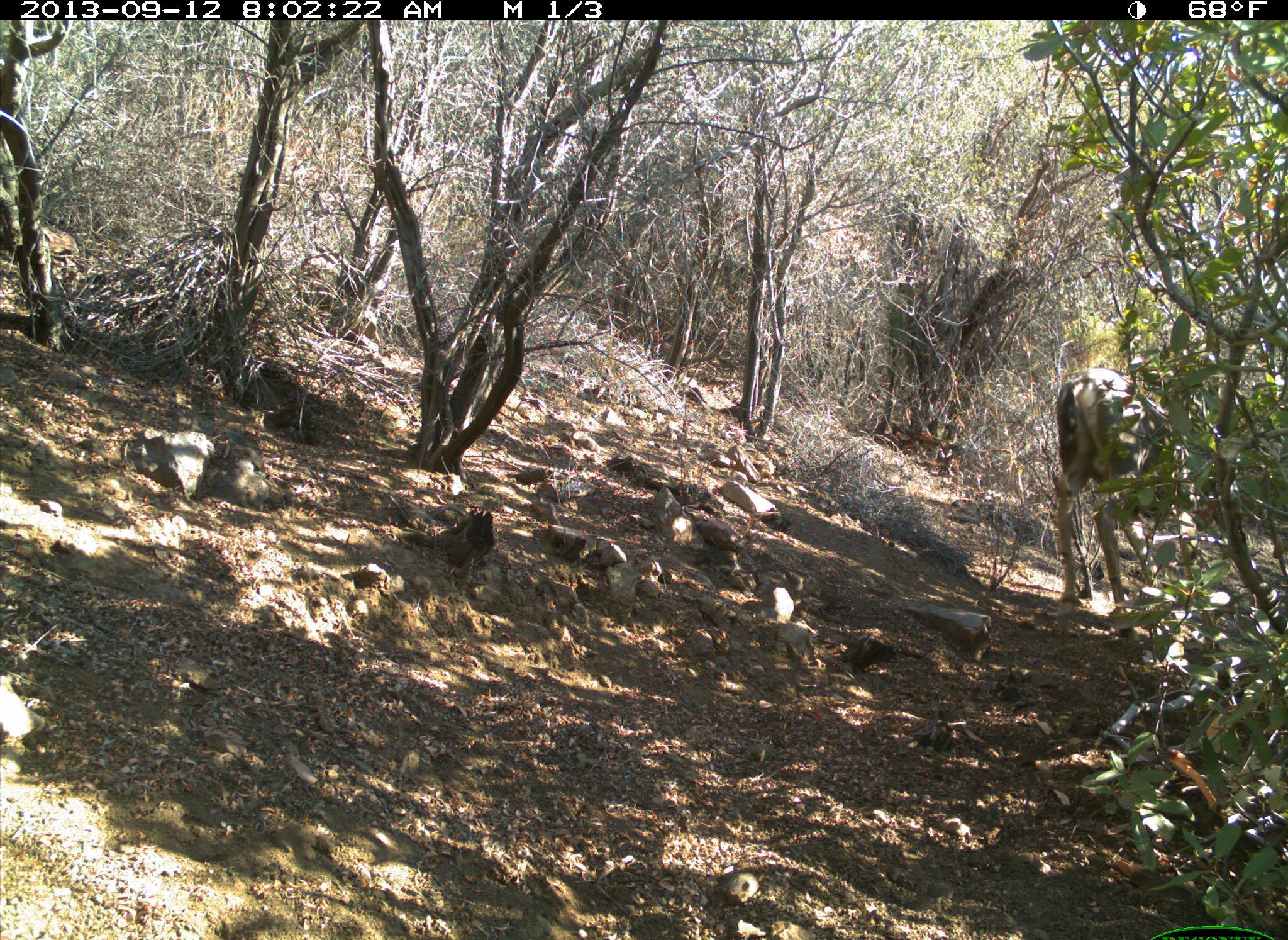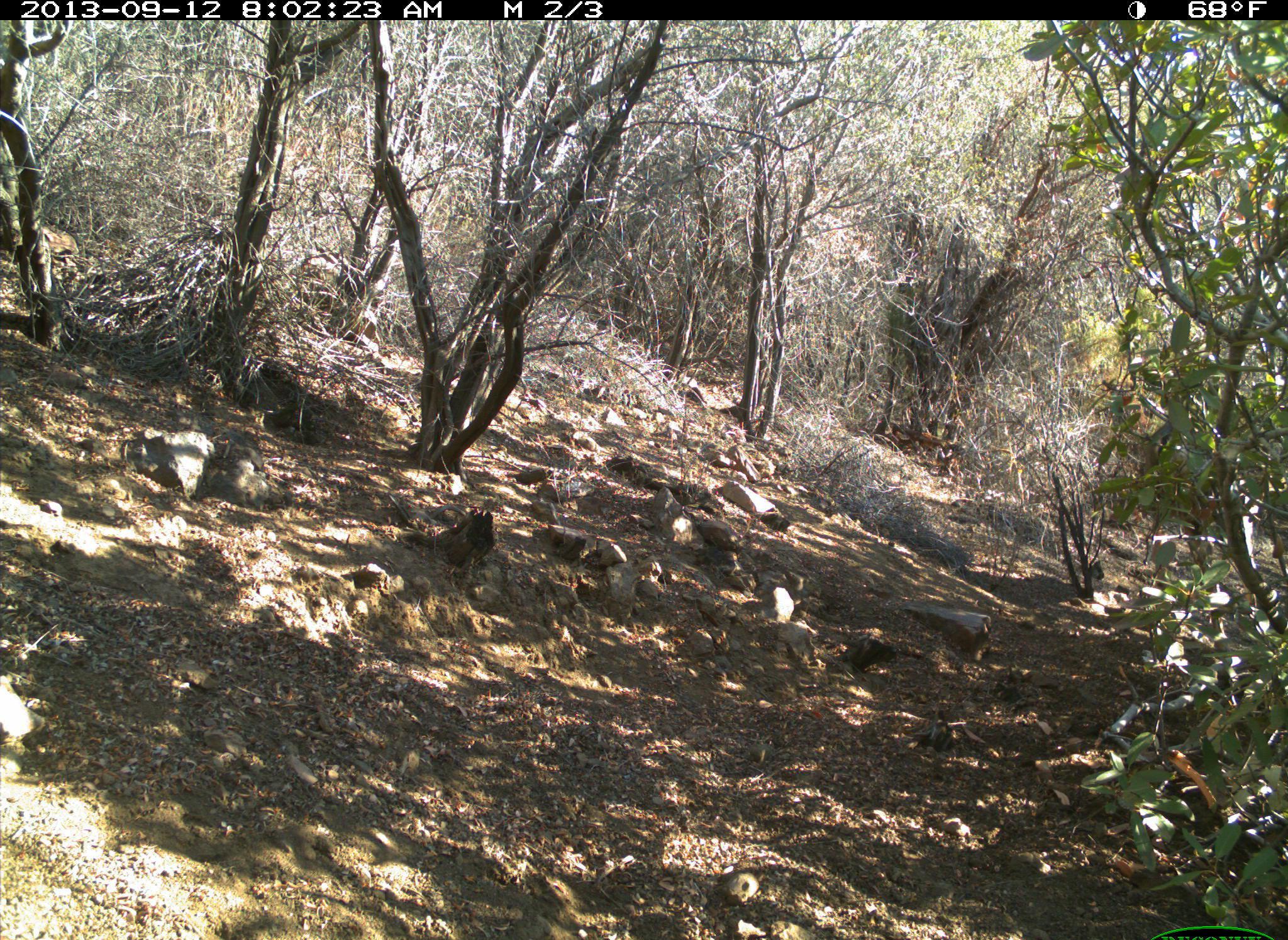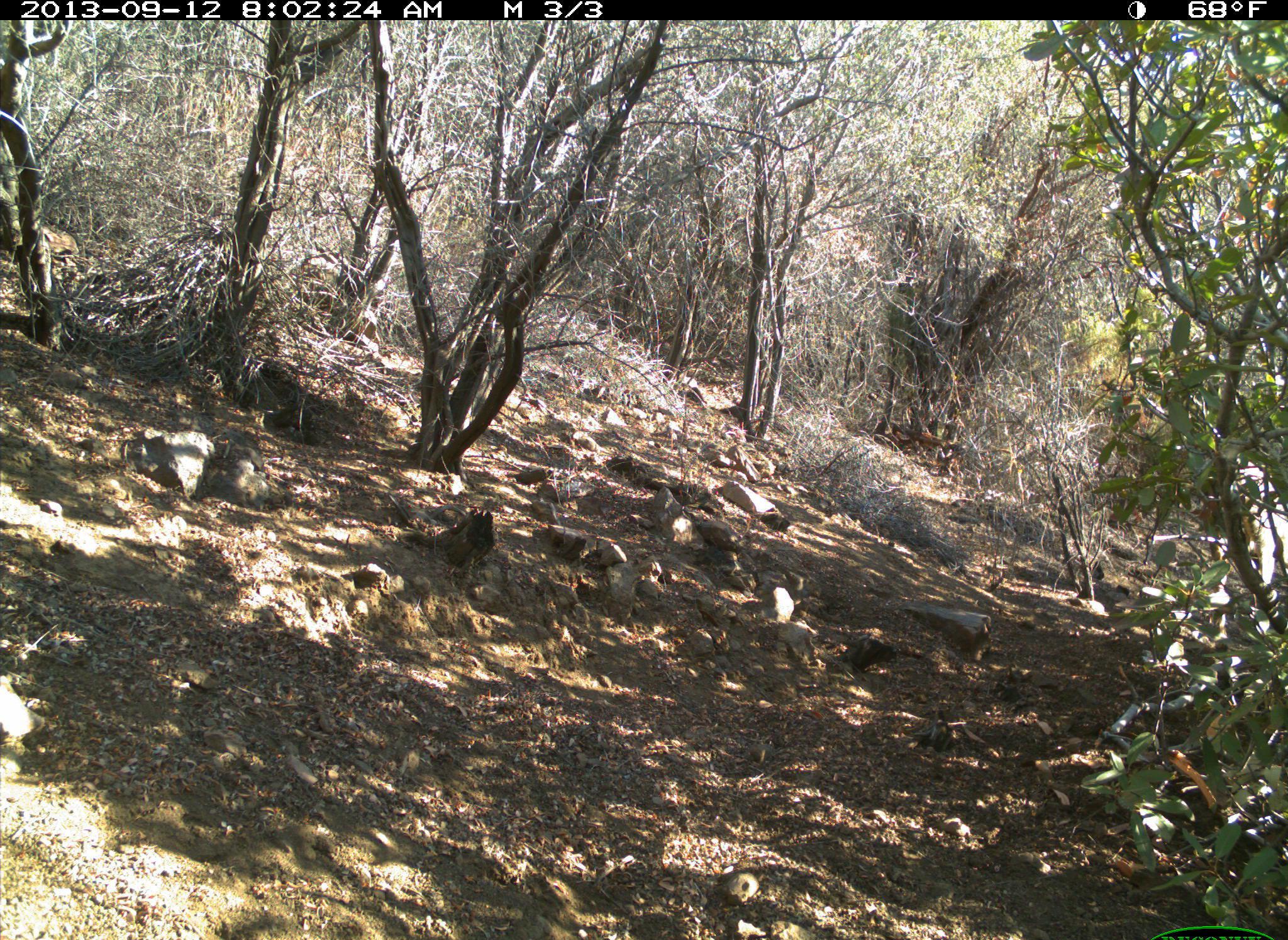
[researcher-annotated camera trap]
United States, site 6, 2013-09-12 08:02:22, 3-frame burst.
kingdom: Animalia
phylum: Chordata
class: Mammalia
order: Artiodactyla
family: Cervidae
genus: Odocoileus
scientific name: Odocoileus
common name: deer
Deer (Odocoileus).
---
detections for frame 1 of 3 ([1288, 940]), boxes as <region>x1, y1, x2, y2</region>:
deer: <region>1049, 365, 1186, 622</region>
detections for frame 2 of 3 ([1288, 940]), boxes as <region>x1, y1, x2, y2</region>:
deer: <region>1147, 436, 1269, 626</region>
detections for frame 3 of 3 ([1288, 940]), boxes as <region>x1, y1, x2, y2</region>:
deer: <region>1201, 450, 1288, 644</region>